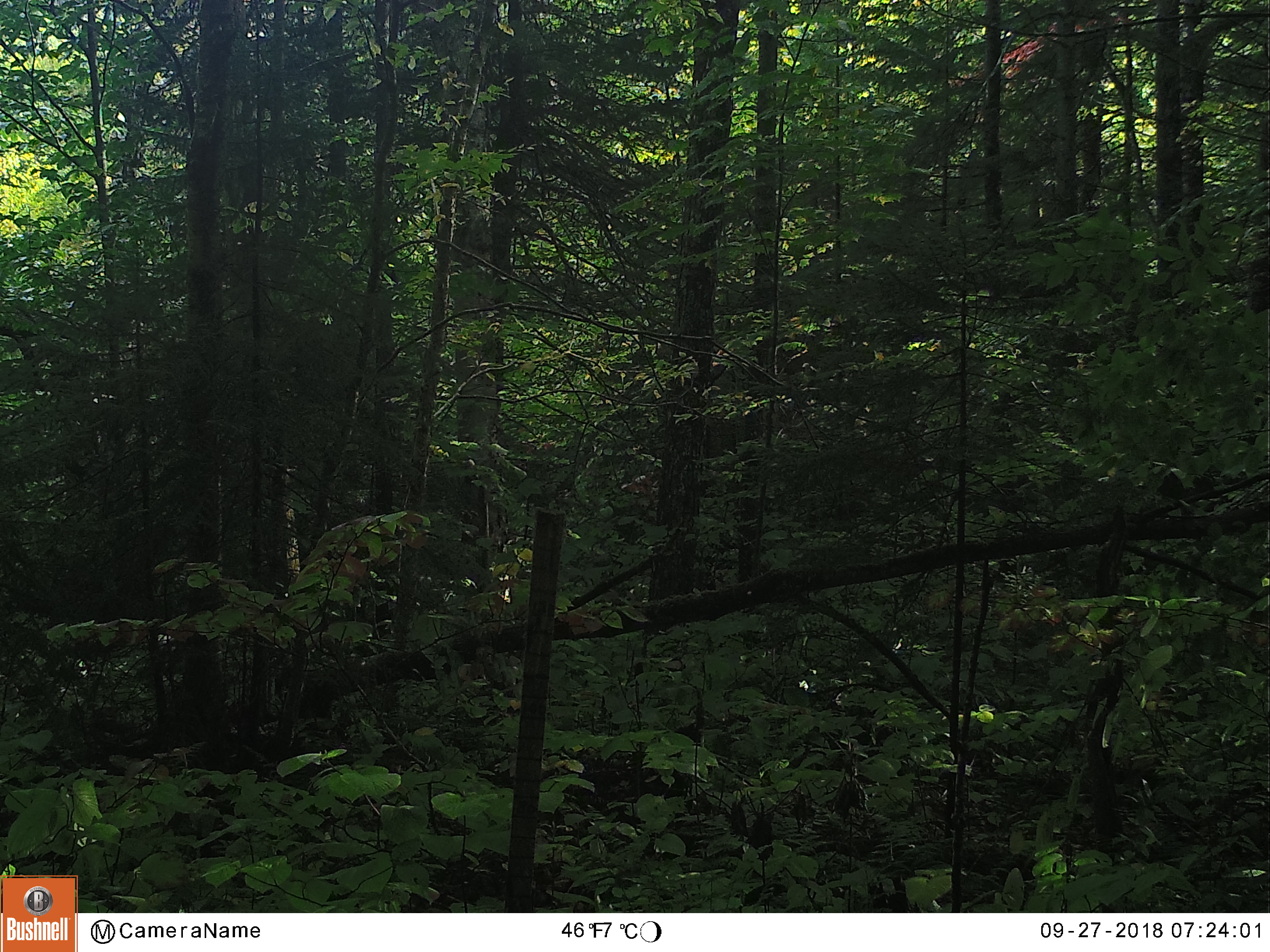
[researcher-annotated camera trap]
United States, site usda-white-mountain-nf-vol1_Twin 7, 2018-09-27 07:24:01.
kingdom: Animalia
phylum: Chordata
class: Mammalia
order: Artiodactyla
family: Cervidae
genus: Alces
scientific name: Alces alces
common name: moose